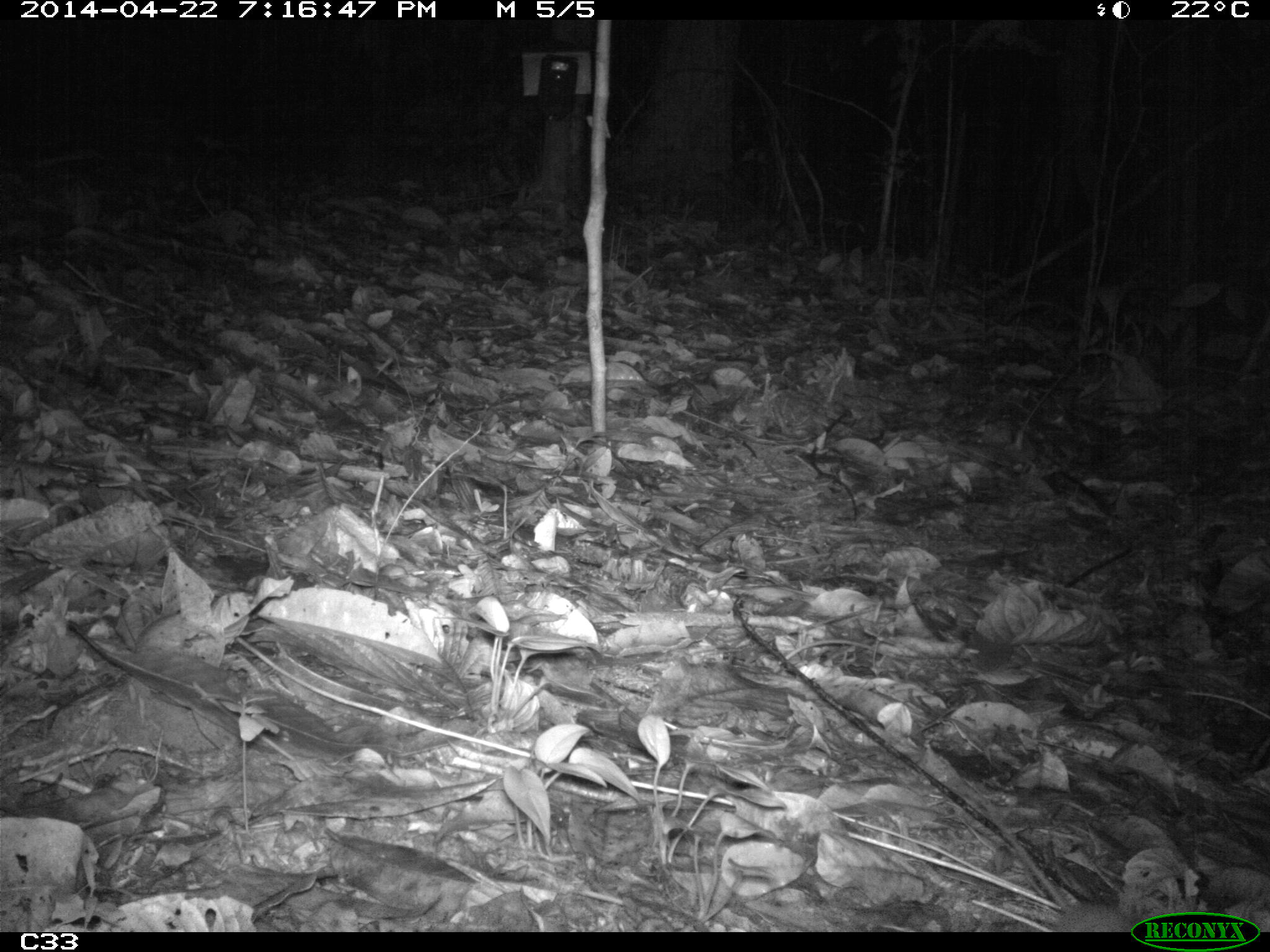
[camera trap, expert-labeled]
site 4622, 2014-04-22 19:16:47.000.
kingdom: Animalia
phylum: Chordata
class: Mammalia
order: Rodentia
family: Muridae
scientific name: Muridae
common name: mice, rats, and gerbils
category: unknown mouse or rat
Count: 1.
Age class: adult.